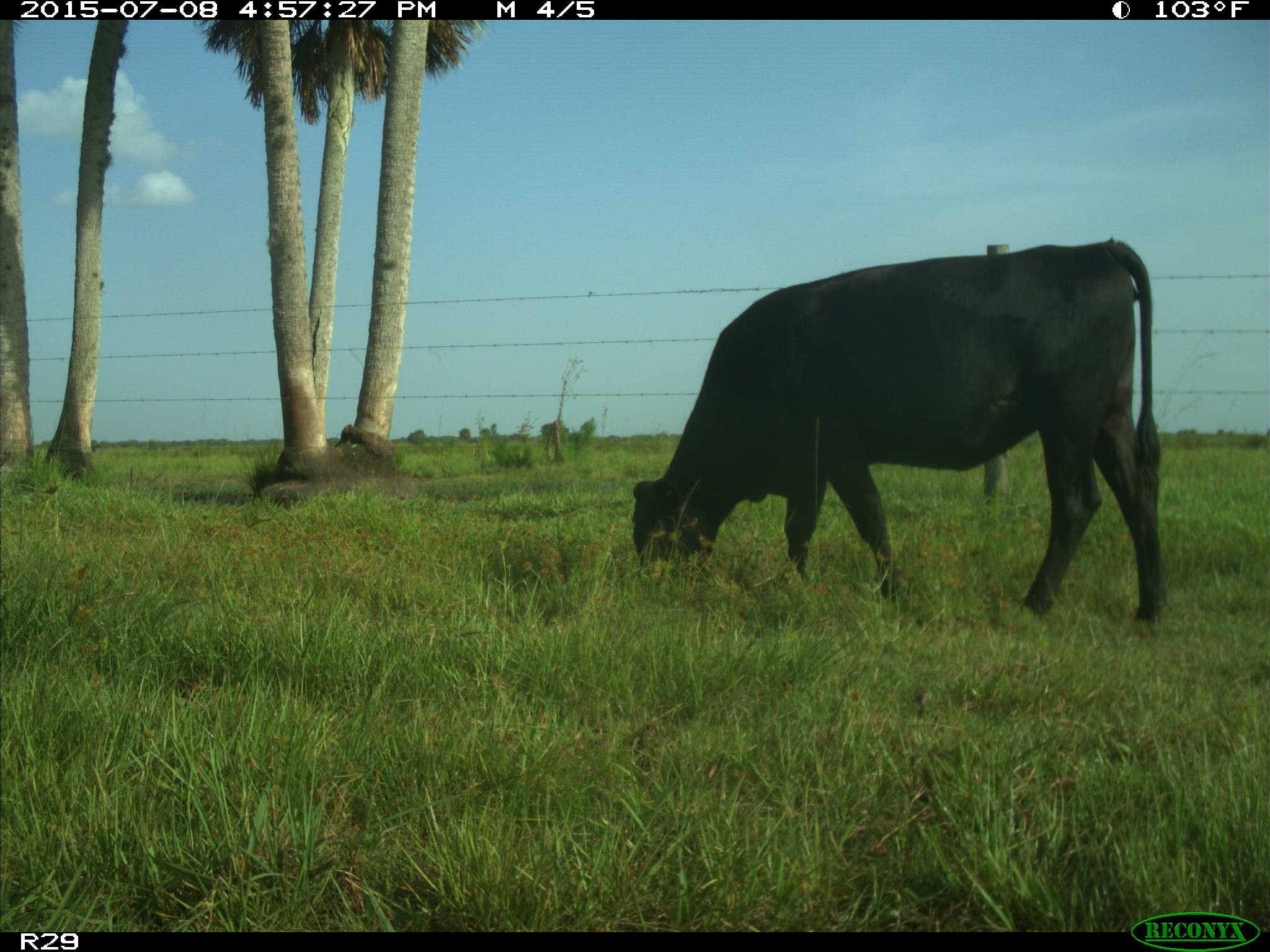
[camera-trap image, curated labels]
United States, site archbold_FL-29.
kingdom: Animalia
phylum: Chordata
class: Mammalia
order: Artiodactyla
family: Bovidae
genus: Bos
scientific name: Bos taurus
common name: domestic cow